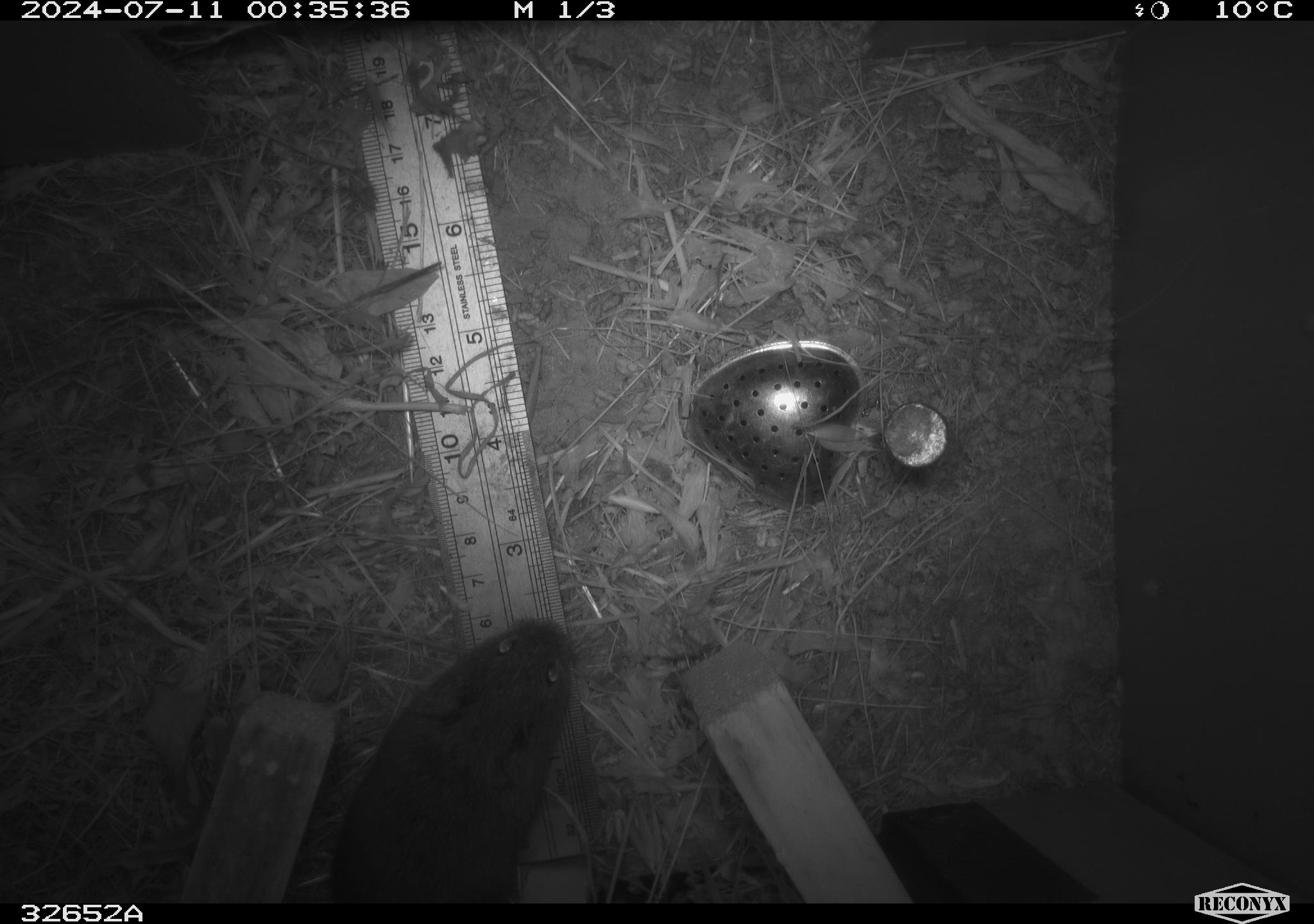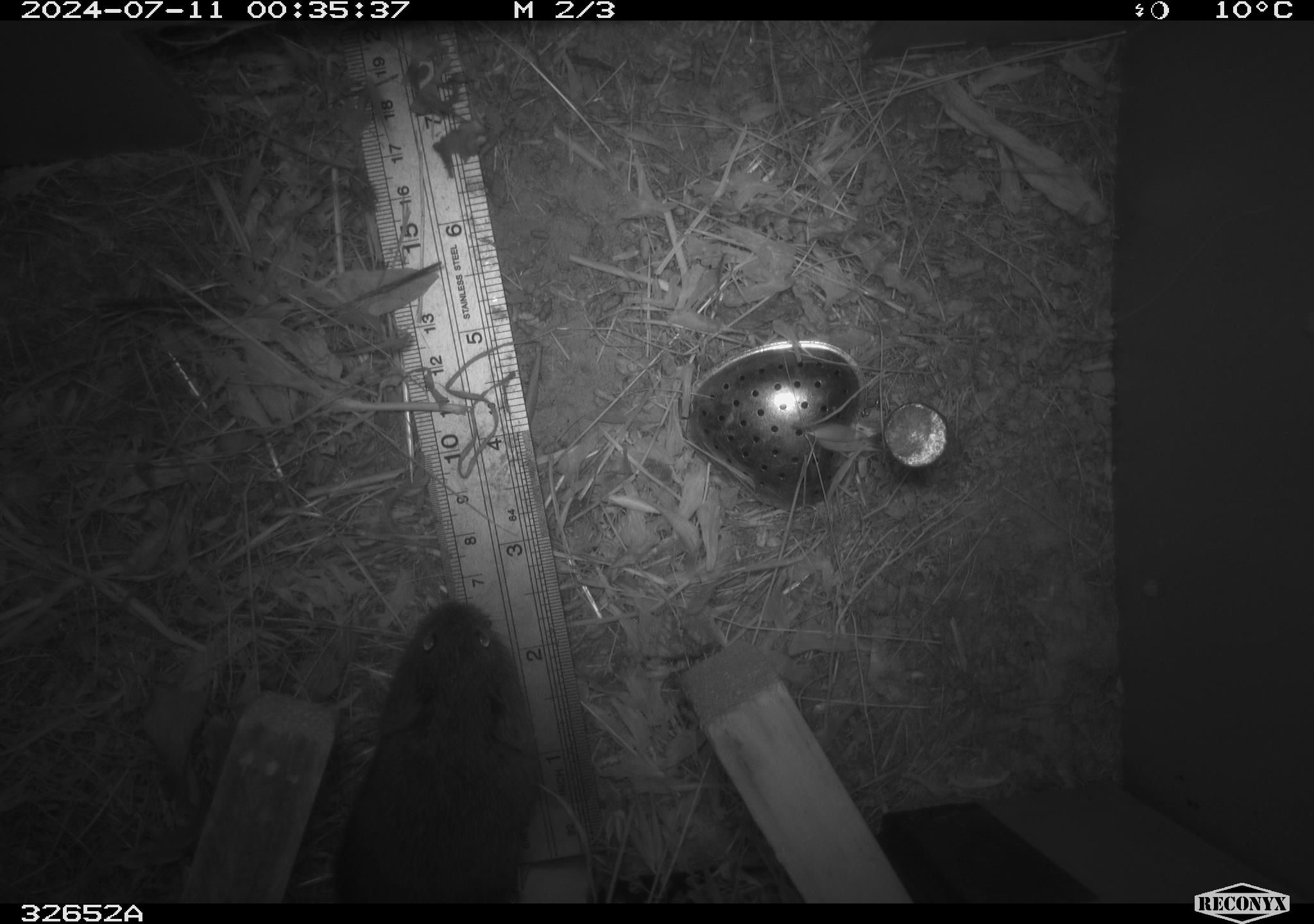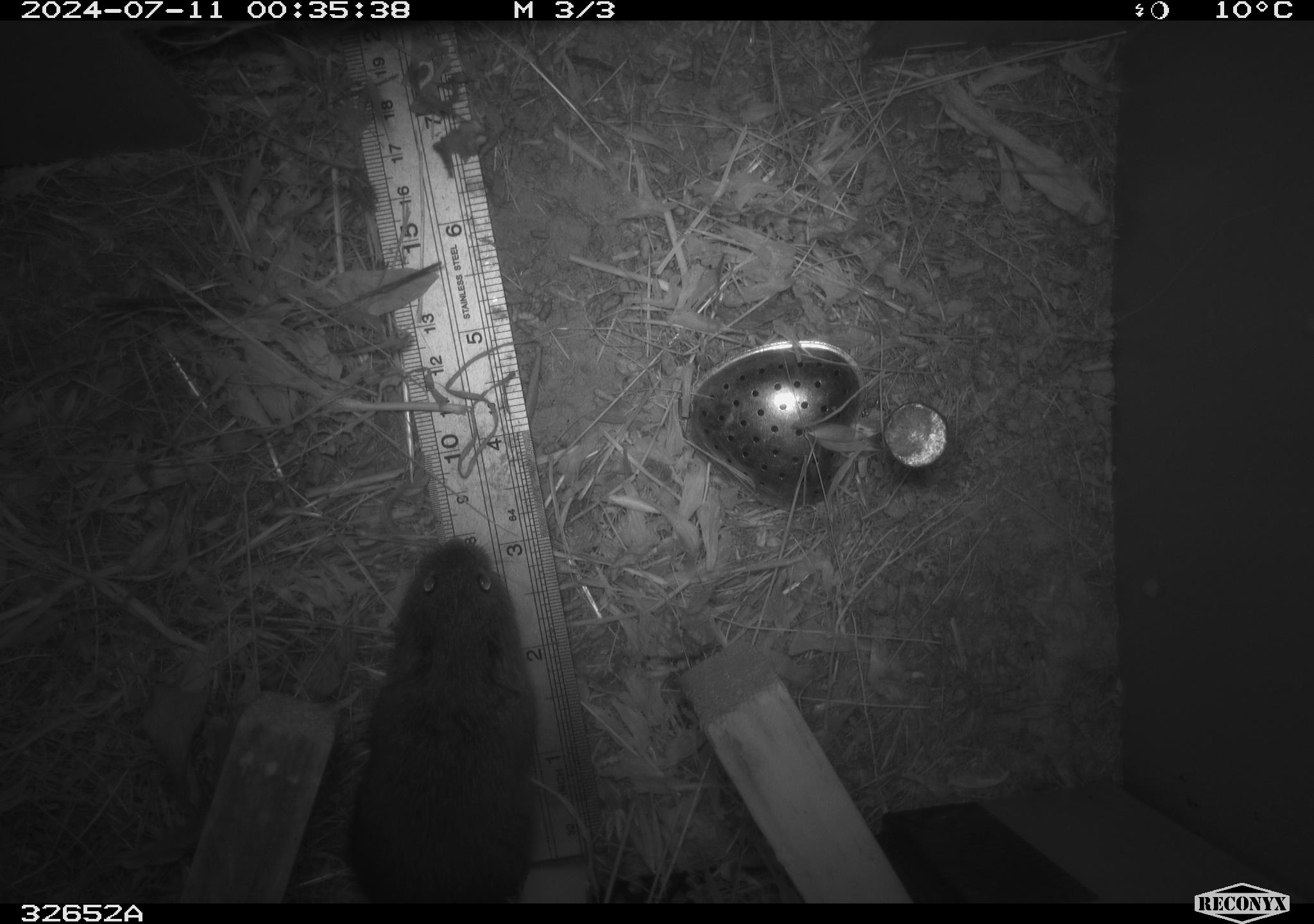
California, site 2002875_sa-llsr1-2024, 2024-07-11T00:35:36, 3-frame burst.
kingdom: Animalia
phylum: Chordata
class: Mammalia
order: Rodentia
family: Cricetidae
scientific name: Arvicolinae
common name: voles, lemmings, and muskrats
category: arvicolinae subfamily